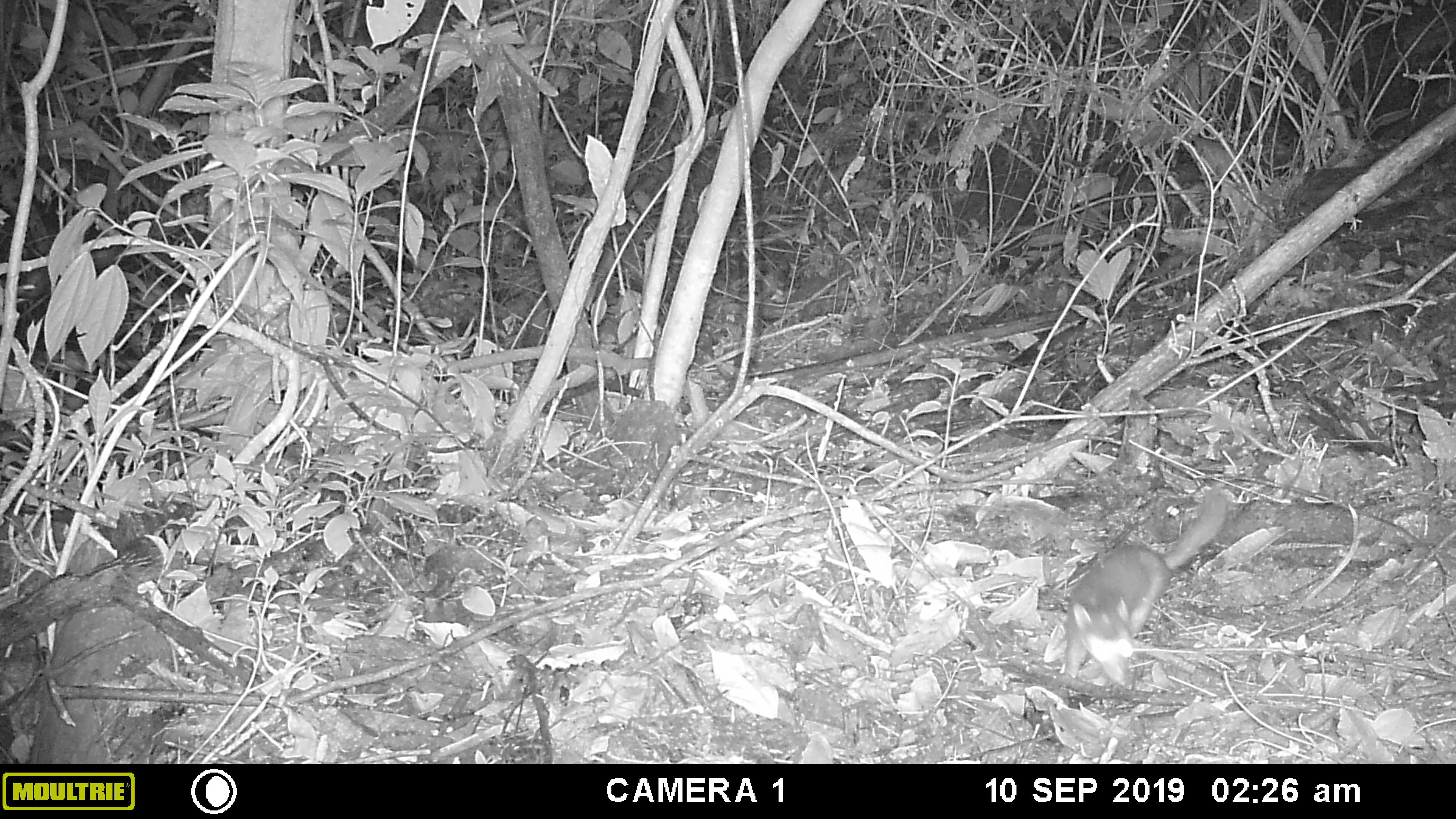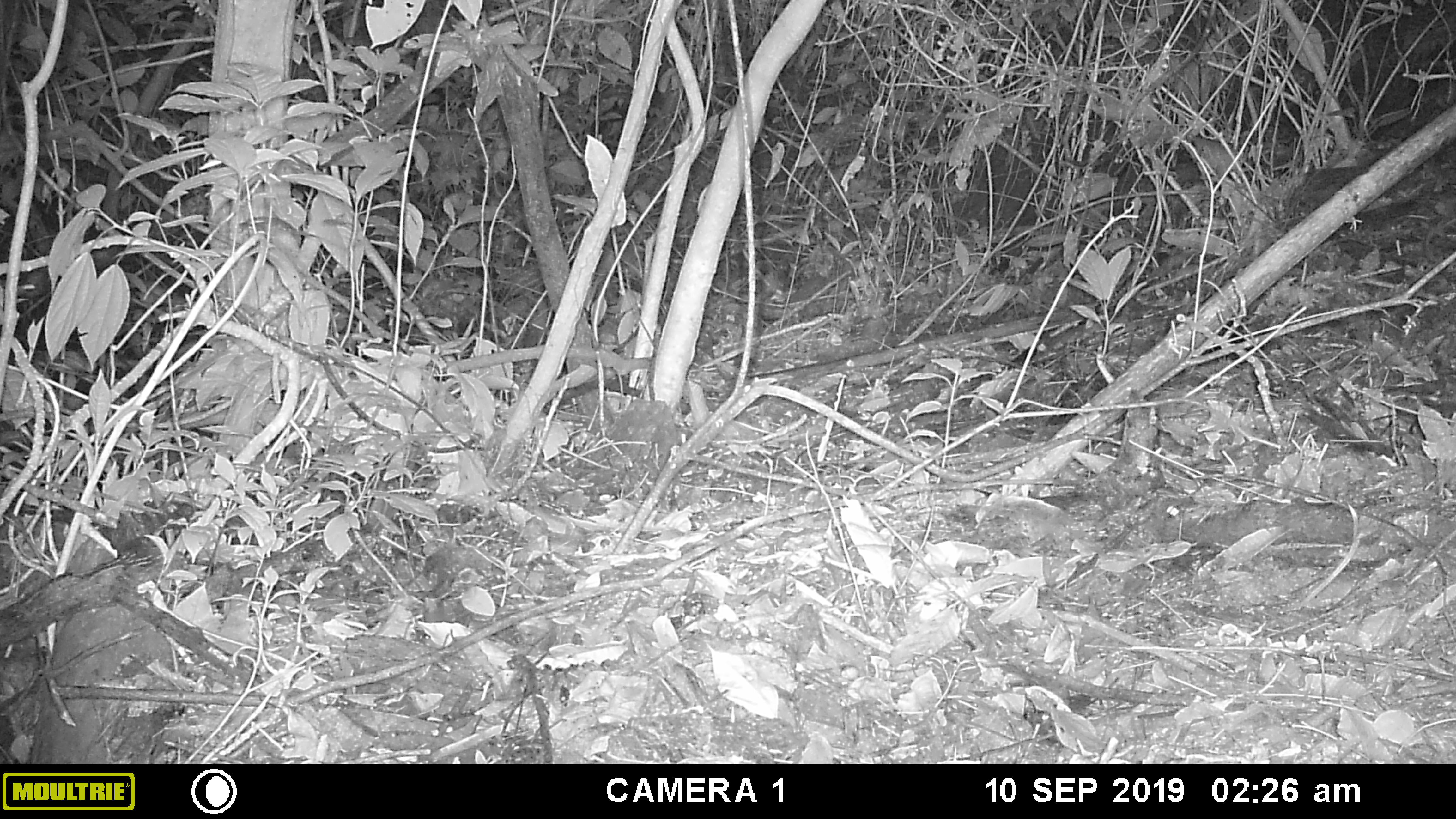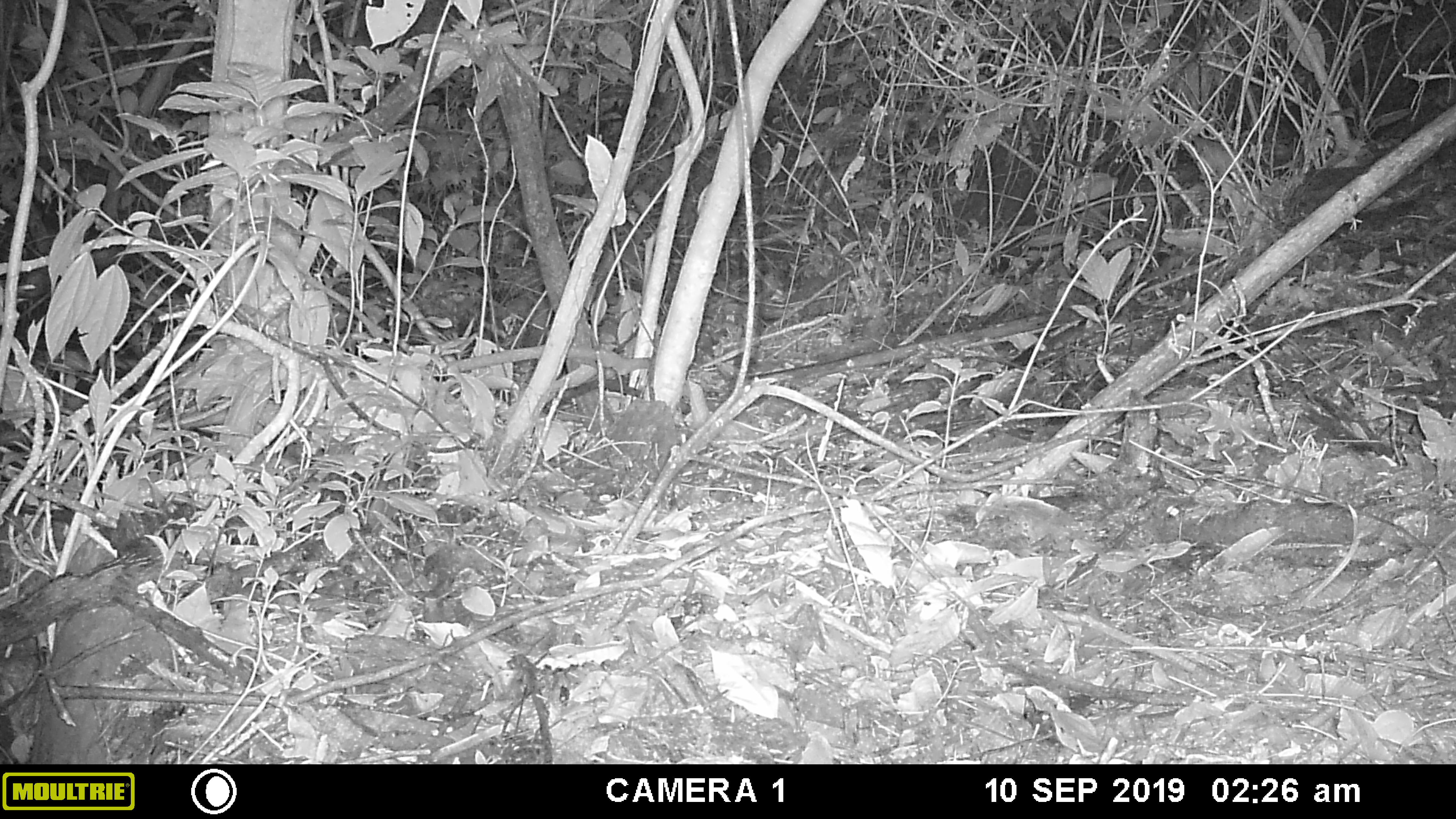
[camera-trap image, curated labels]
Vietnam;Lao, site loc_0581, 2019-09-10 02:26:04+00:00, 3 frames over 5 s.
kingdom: Animalia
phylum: Chordata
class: Mammalia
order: Carnivora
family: Mustelidae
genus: Melogale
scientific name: Melogale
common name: ferret badger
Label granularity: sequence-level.